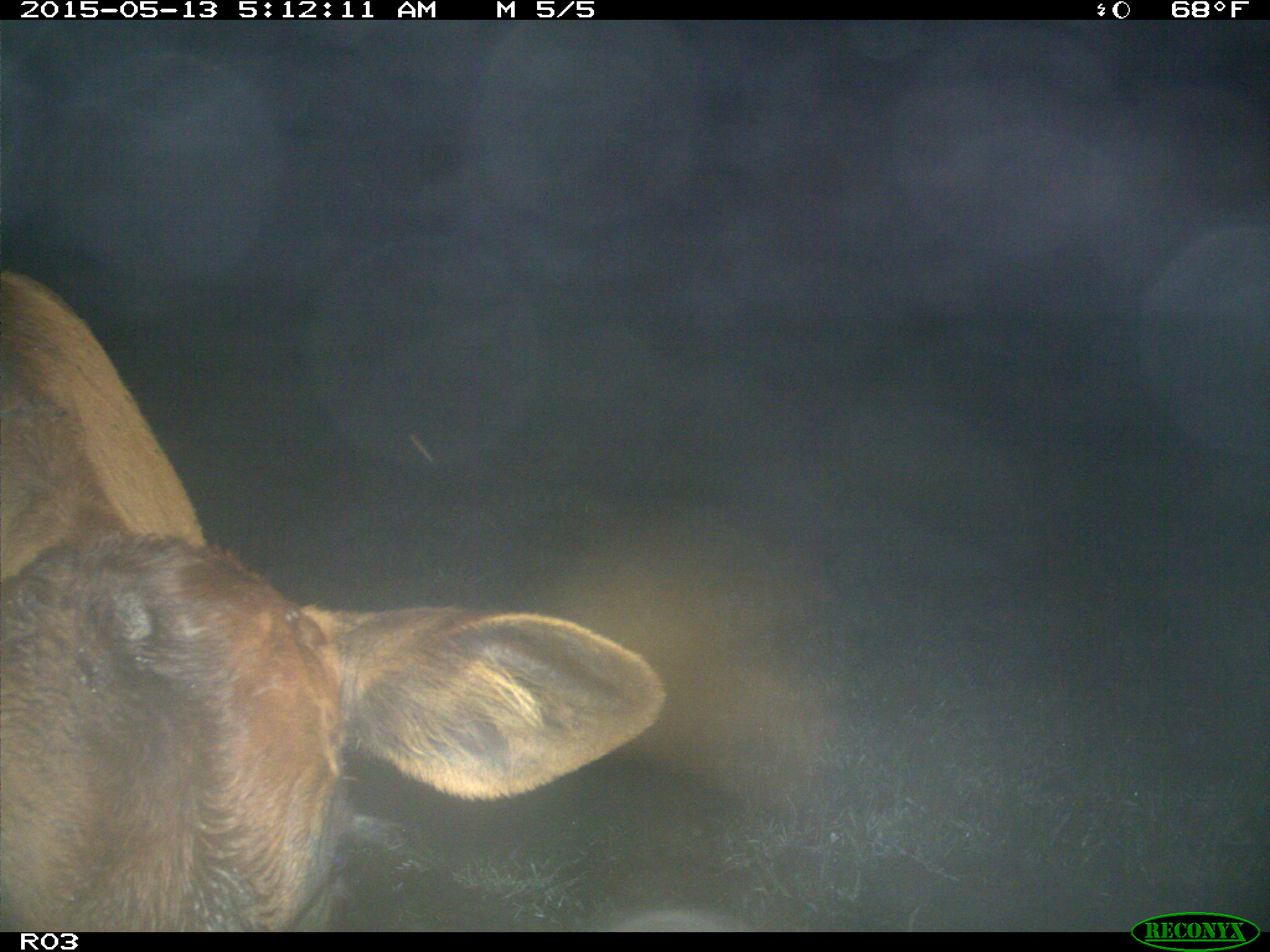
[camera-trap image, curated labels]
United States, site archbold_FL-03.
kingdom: Animalia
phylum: Chordata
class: Mammalia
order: Artiodactyla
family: Bovidae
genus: Bos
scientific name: Bos taurus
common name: domestic cow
Bos taurus (domestic cow).